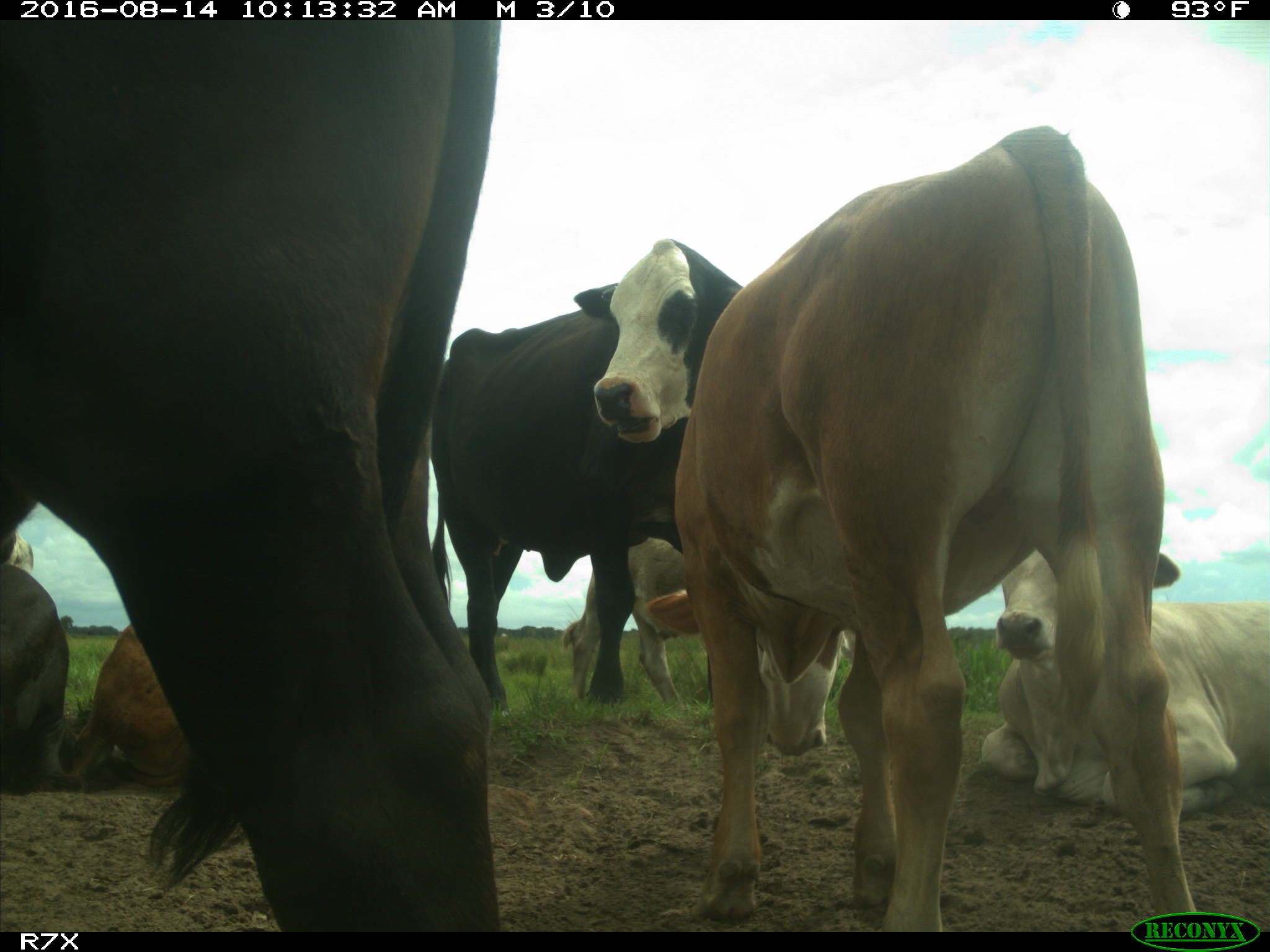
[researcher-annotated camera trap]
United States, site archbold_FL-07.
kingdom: Animalia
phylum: Chordata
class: Mammalia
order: Artiodactyla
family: Bovidae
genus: Bos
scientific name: Bos taurus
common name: domestic cow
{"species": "Bos taurus (domestic cow)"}